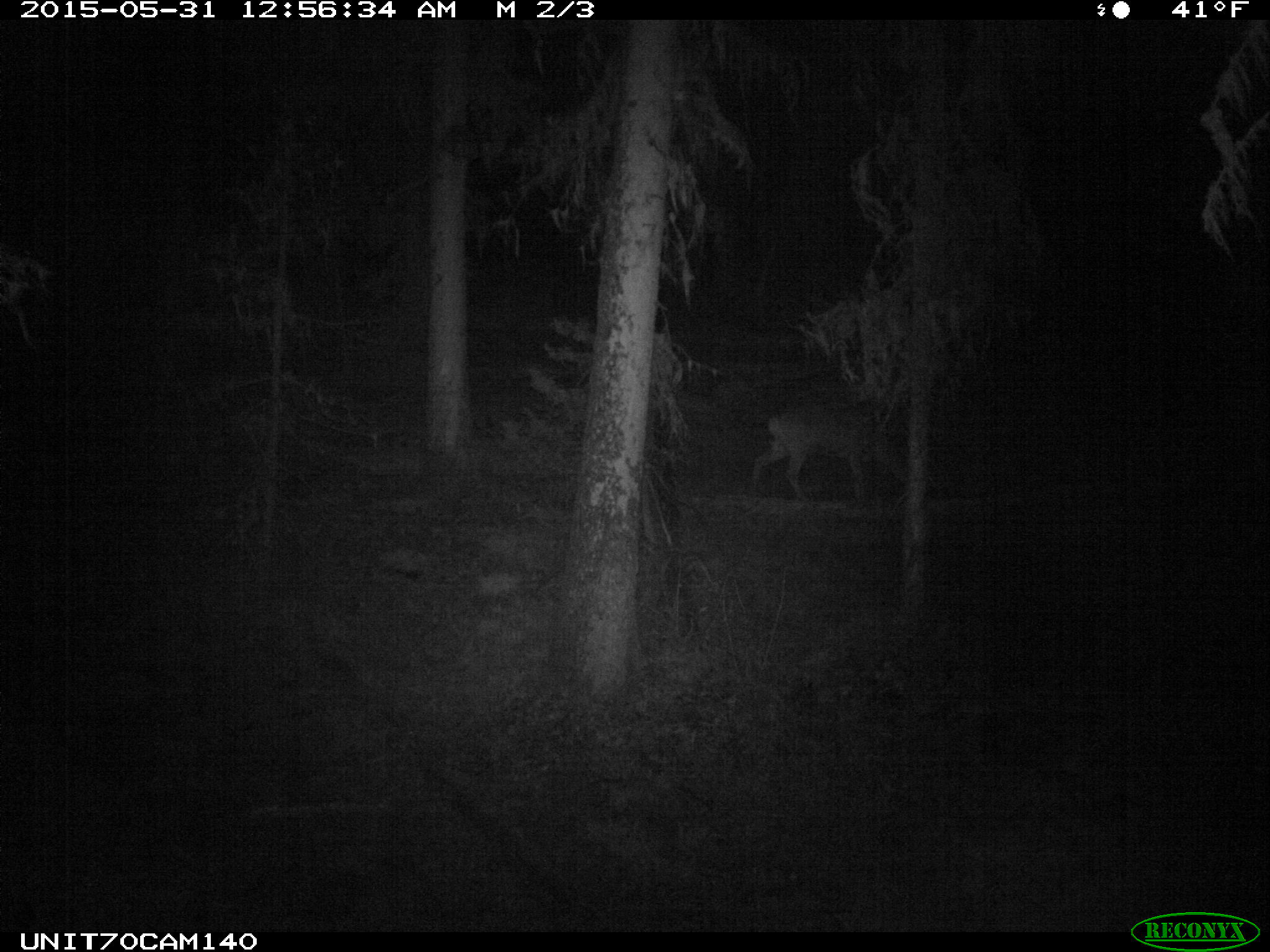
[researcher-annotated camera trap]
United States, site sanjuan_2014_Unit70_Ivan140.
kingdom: Animalia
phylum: Chordata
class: Mammalia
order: Artiodactyla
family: Cervidae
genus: Odocoileus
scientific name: Odocoileus hemionus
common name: mule deer